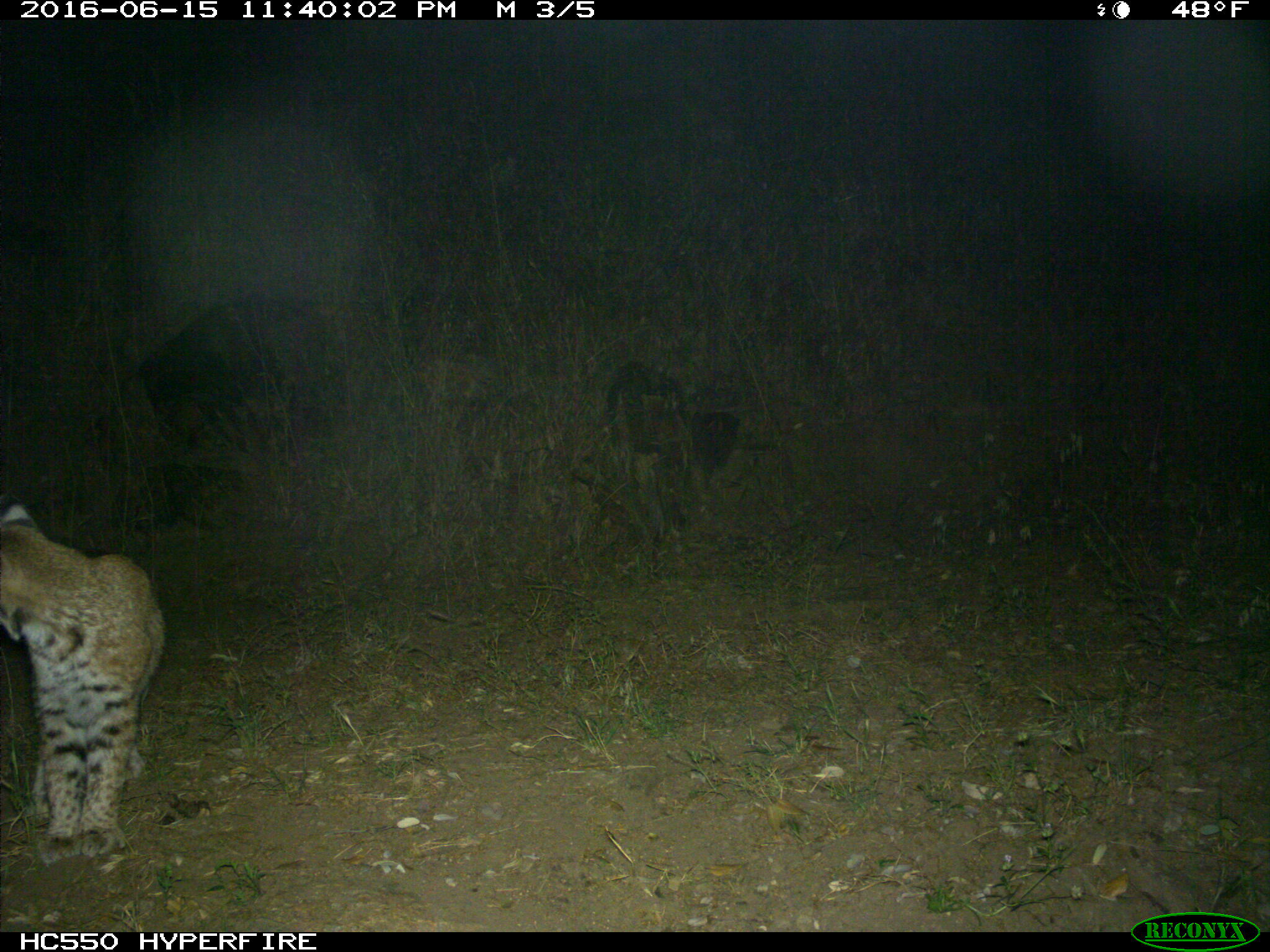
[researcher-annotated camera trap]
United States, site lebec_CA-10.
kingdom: Animalia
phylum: Chordata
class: Mammalia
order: Carnivora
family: Felidae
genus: Lynx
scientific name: Lynx rufus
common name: bobcat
Lynx rufus (bobcat).